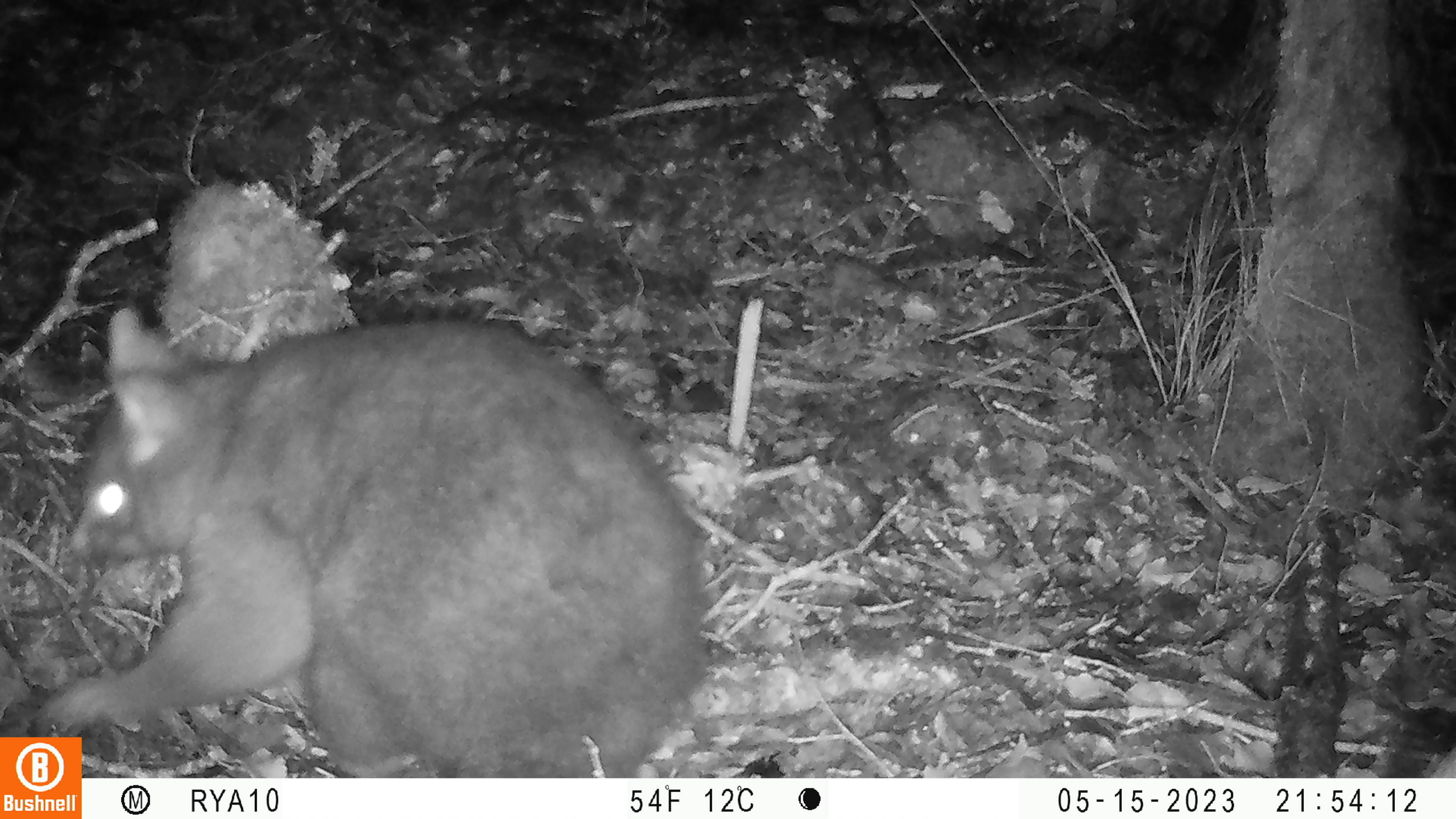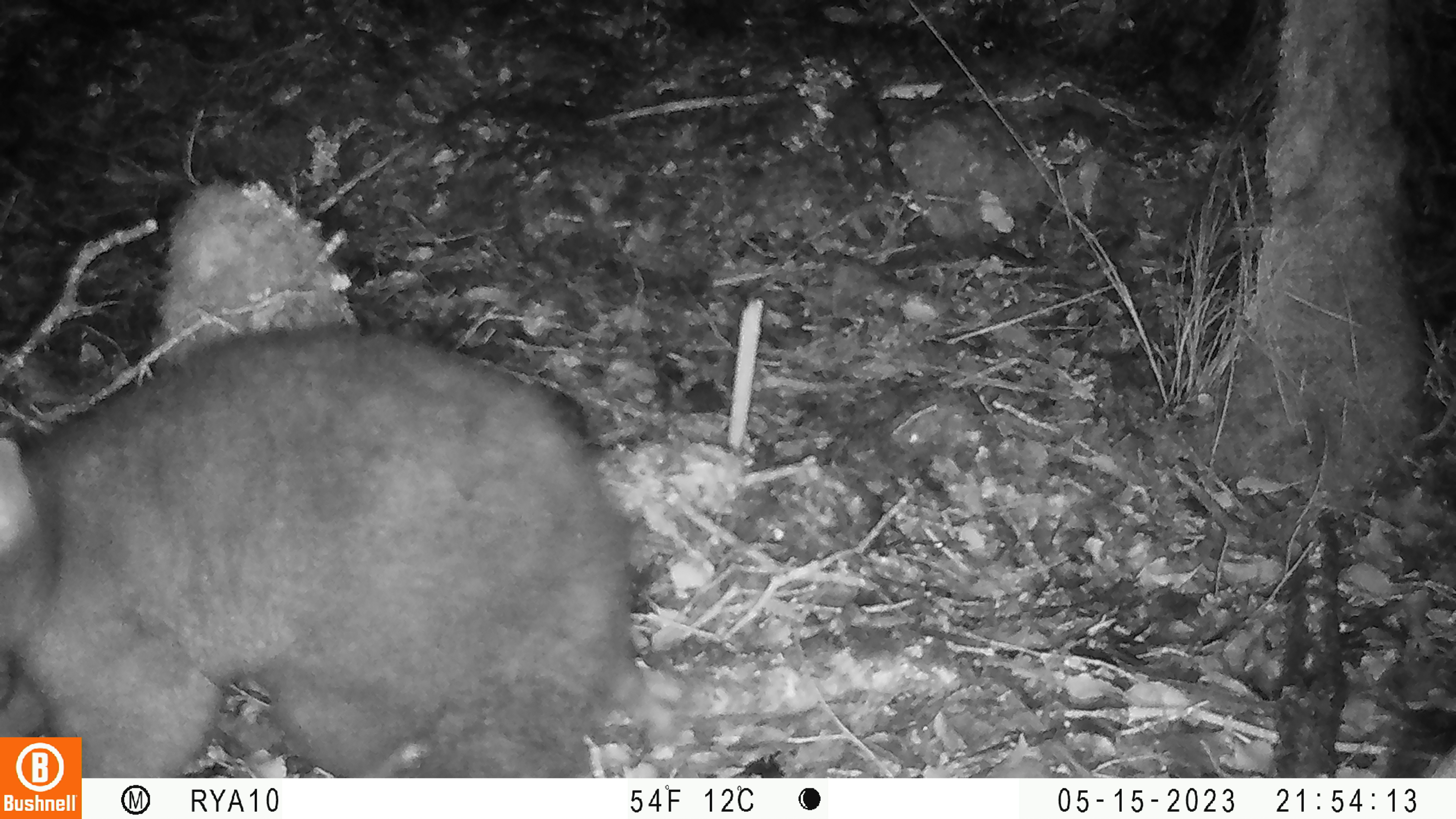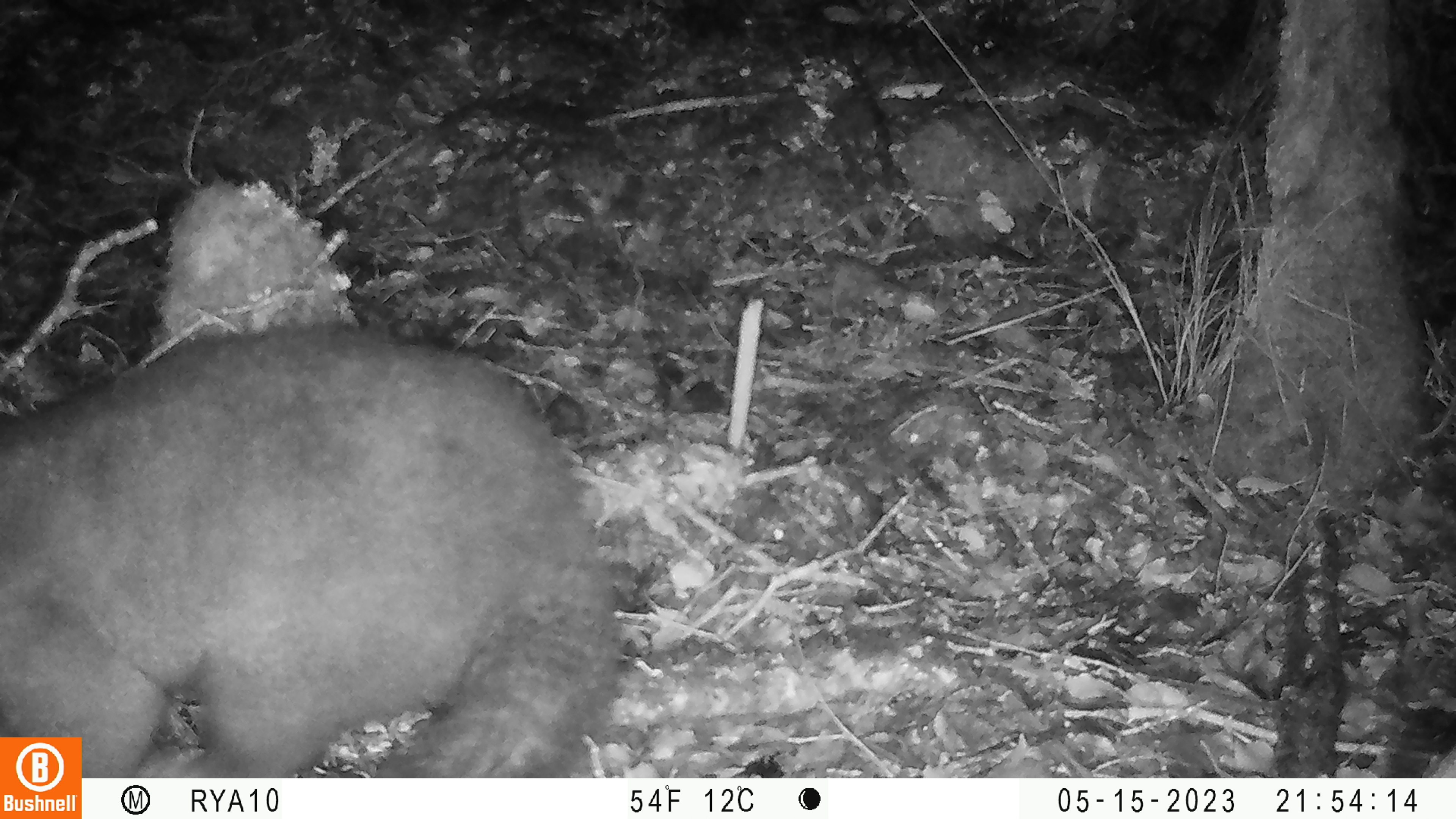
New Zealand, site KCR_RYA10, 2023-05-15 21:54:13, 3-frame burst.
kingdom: Animalia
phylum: Chordata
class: Mammalia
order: Diprotodontia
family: Phalangeridae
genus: Trichosurus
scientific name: Trichosurus vulpecula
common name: common brushtail possum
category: possum